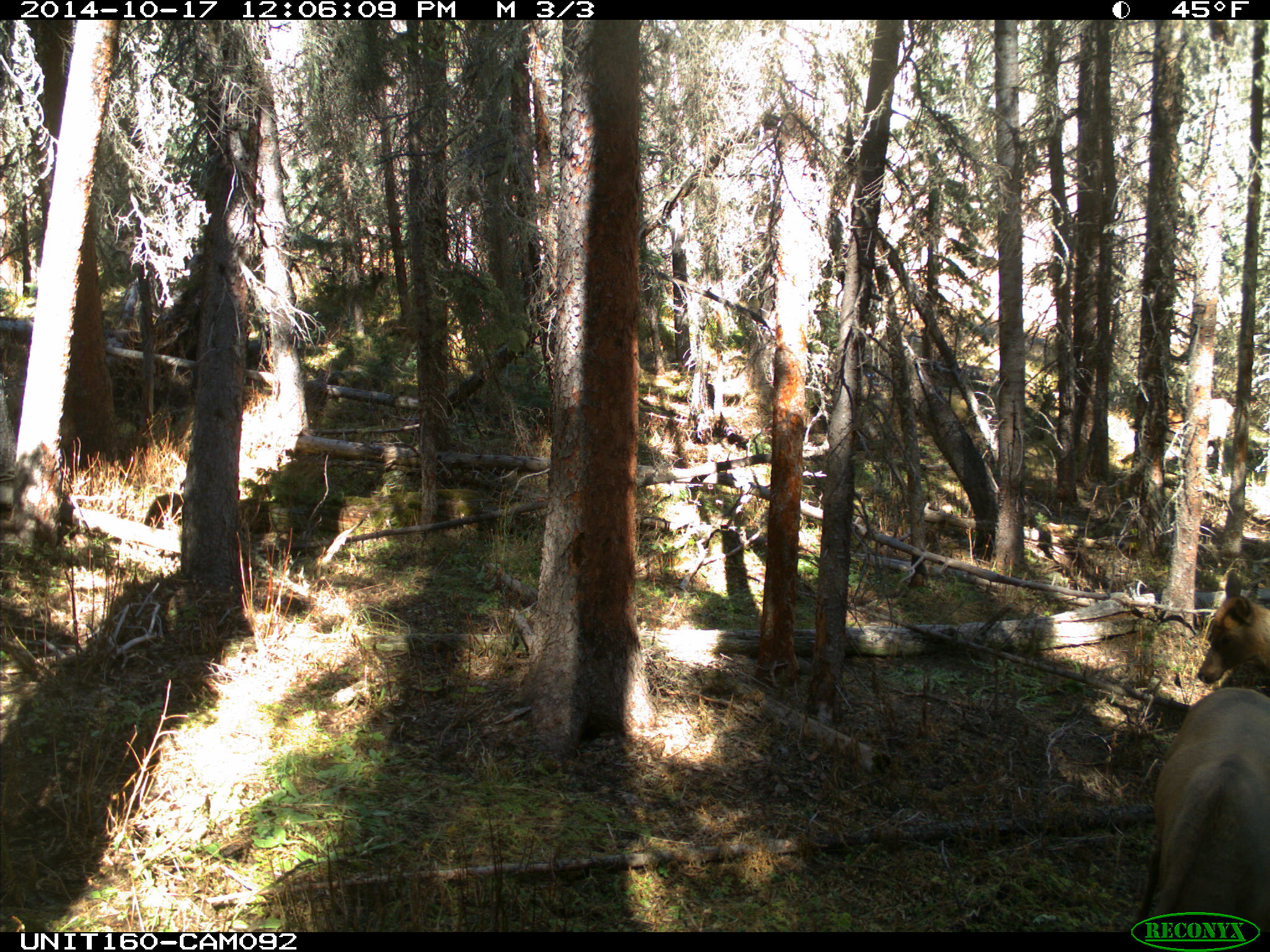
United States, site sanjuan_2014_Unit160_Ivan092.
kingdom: Animalia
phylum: Chordata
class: Mammalia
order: Artiodactyla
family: Cervidae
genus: Cervus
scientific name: Cervus elaphus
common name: red deer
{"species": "Cervus elaphus (red deer)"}